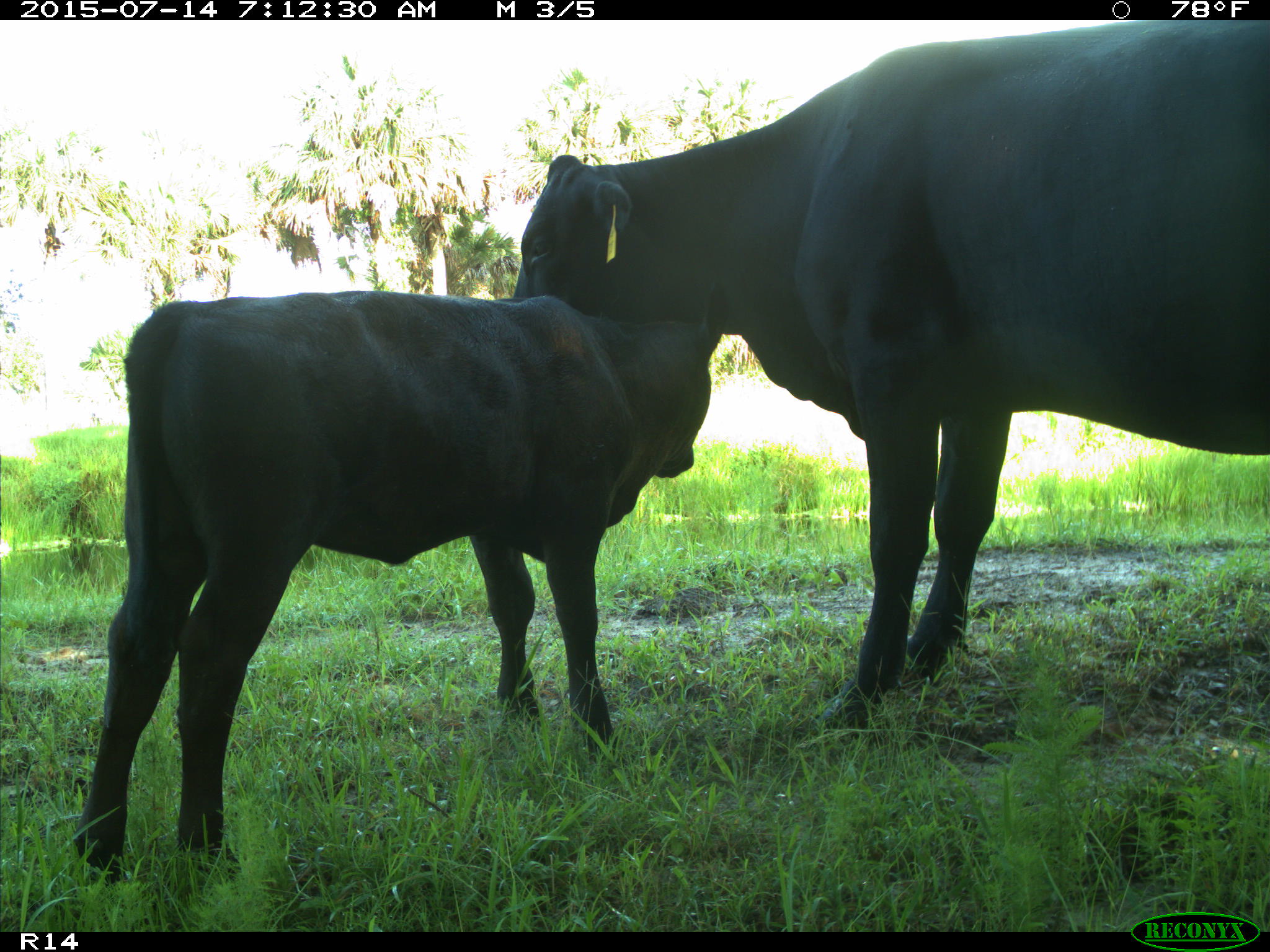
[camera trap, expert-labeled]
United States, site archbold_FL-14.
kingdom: Animalia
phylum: Chordata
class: Mammalia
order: Artiodactyla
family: Bovidae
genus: Bos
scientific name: Bos taurus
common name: domestic cow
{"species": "Bos taurus (domestic cow)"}